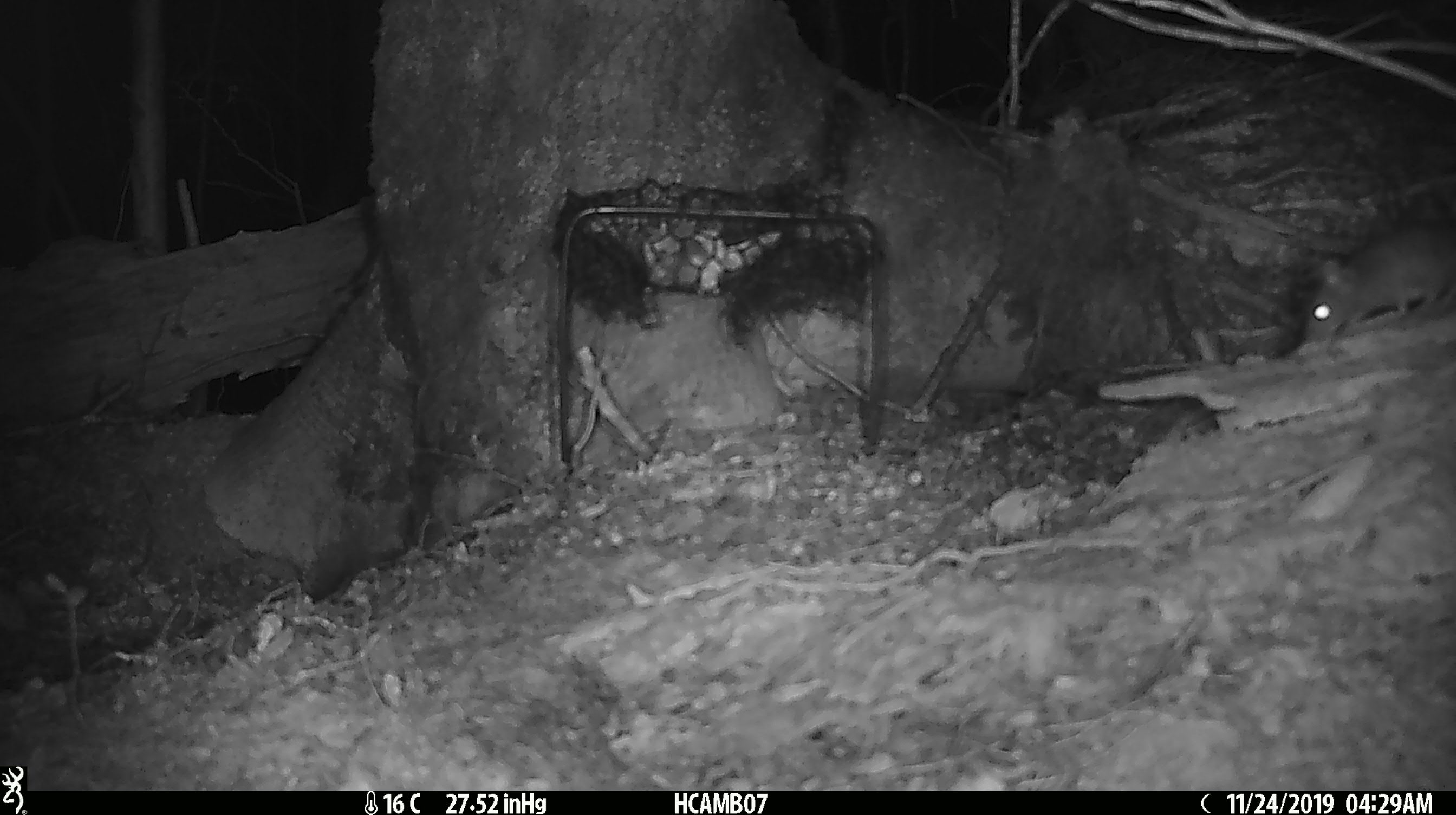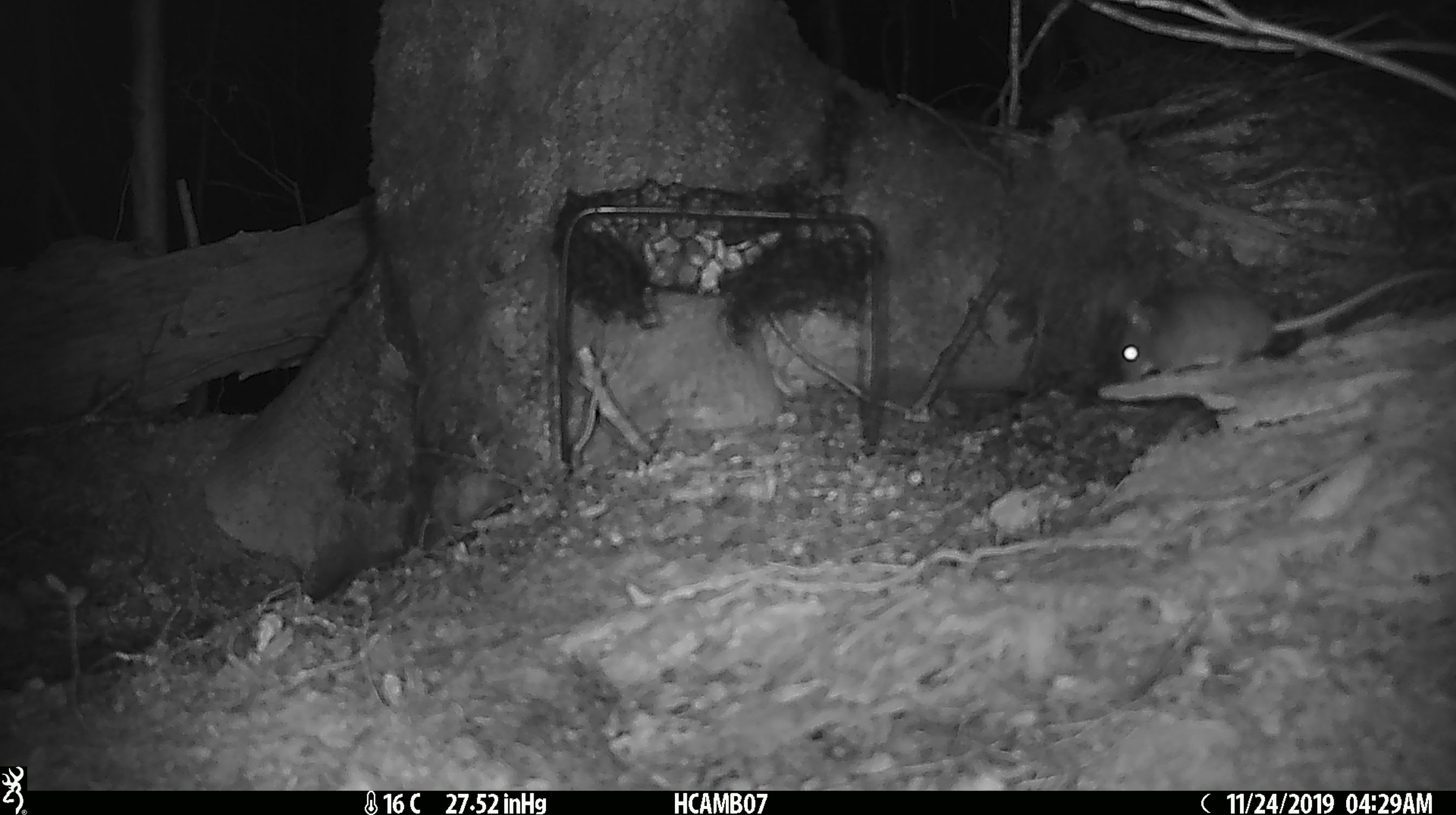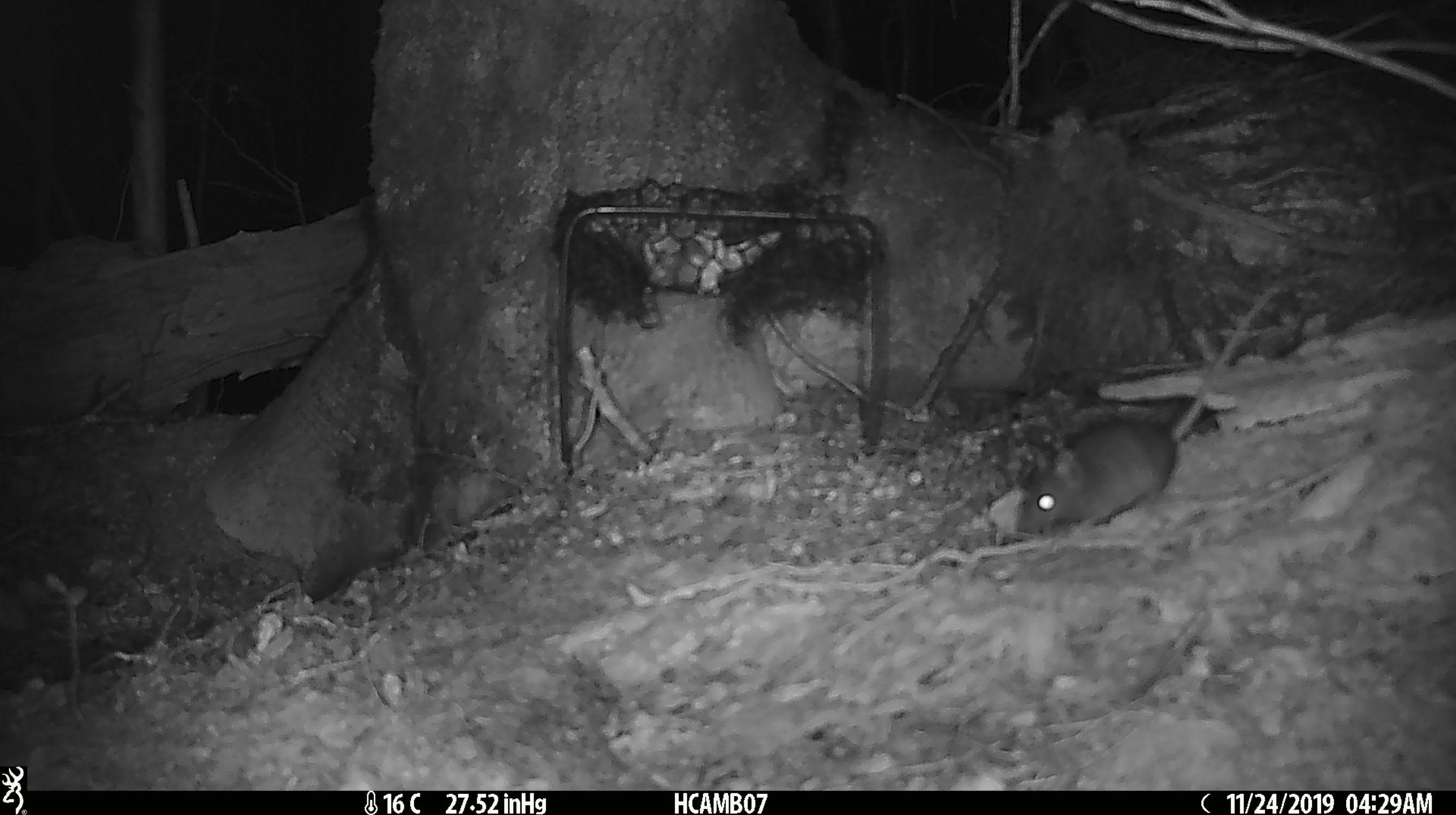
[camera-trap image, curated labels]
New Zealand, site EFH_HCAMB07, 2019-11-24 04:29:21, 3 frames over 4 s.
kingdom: Animalia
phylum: Chordata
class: Mammalia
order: Rodentia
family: Muridae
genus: Mus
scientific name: Mus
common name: mouse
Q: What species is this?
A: Mouse (Mus).